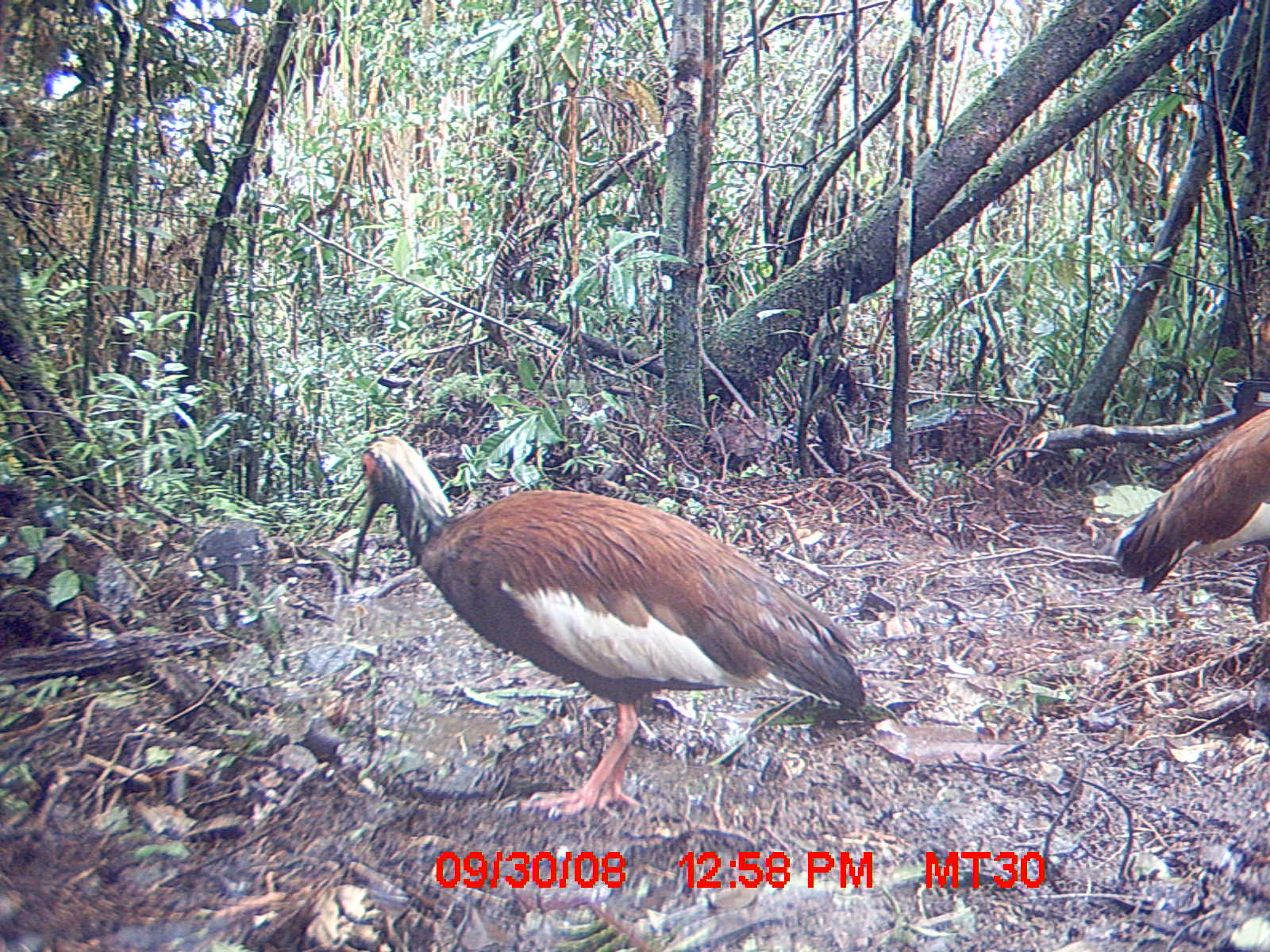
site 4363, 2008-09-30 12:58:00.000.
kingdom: Animalia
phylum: Chordata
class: Aves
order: Pelecaniformes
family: Threskiornithidae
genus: Lophotibis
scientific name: Lophotibis cristata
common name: madagascan ibis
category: lophotibis cristataa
Lophotibis cristataa (madagascan ibis) (Lophotibis cristata), count 1.